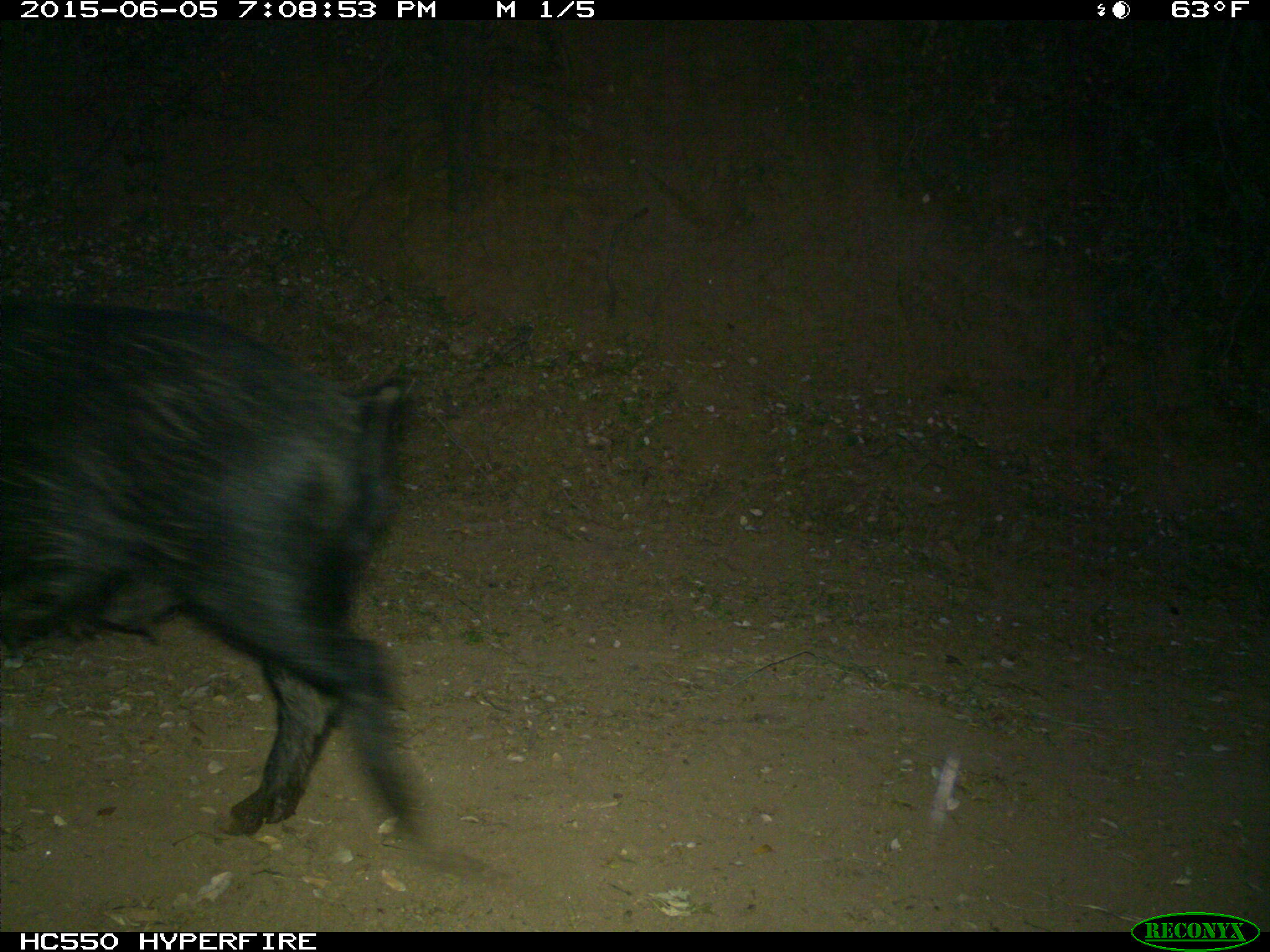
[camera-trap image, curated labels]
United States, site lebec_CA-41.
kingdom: Animalia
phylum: Chordata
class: Mammalia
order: Artiodactyla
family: Suidae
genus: Sus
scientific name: Sus scrofa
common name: wild boar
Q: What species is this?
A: Sus scrofa (wild boar).